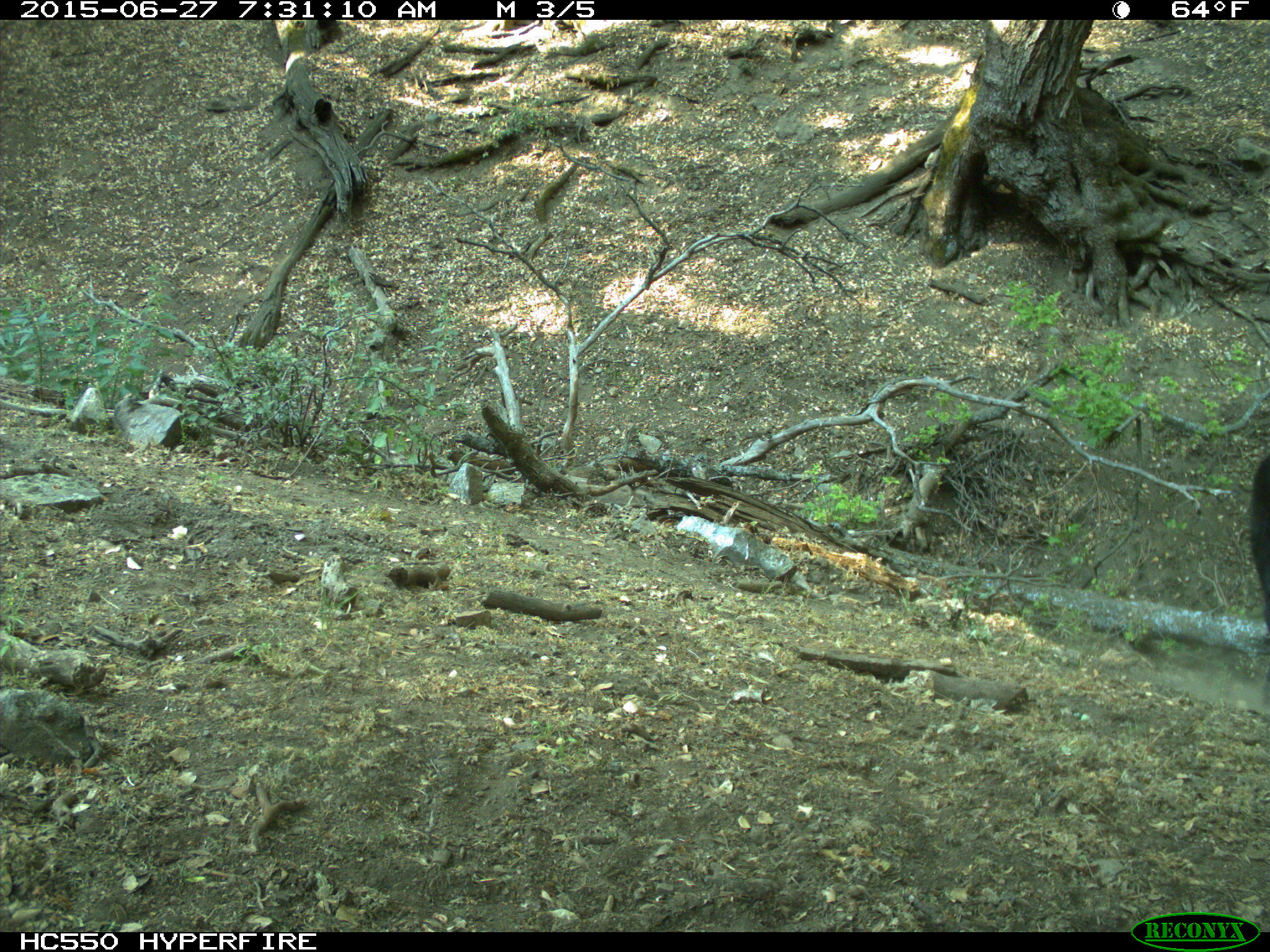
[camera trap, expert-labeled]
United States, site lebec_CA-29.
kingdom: Animalia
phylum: Chordata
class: Mammalia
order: Artiodactyla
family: Bovidae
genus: Bos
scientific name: Bos taurus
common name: domestic cow